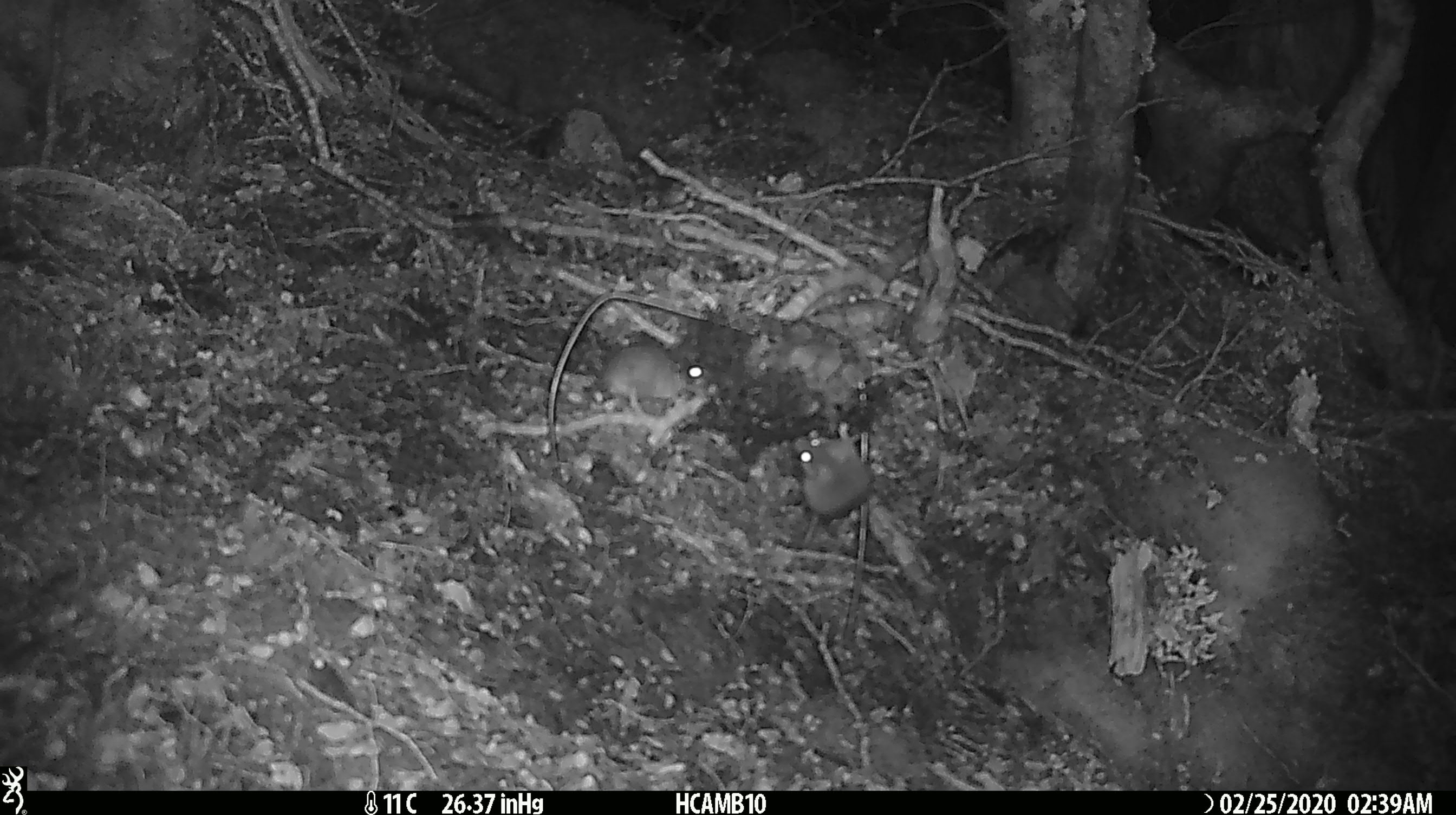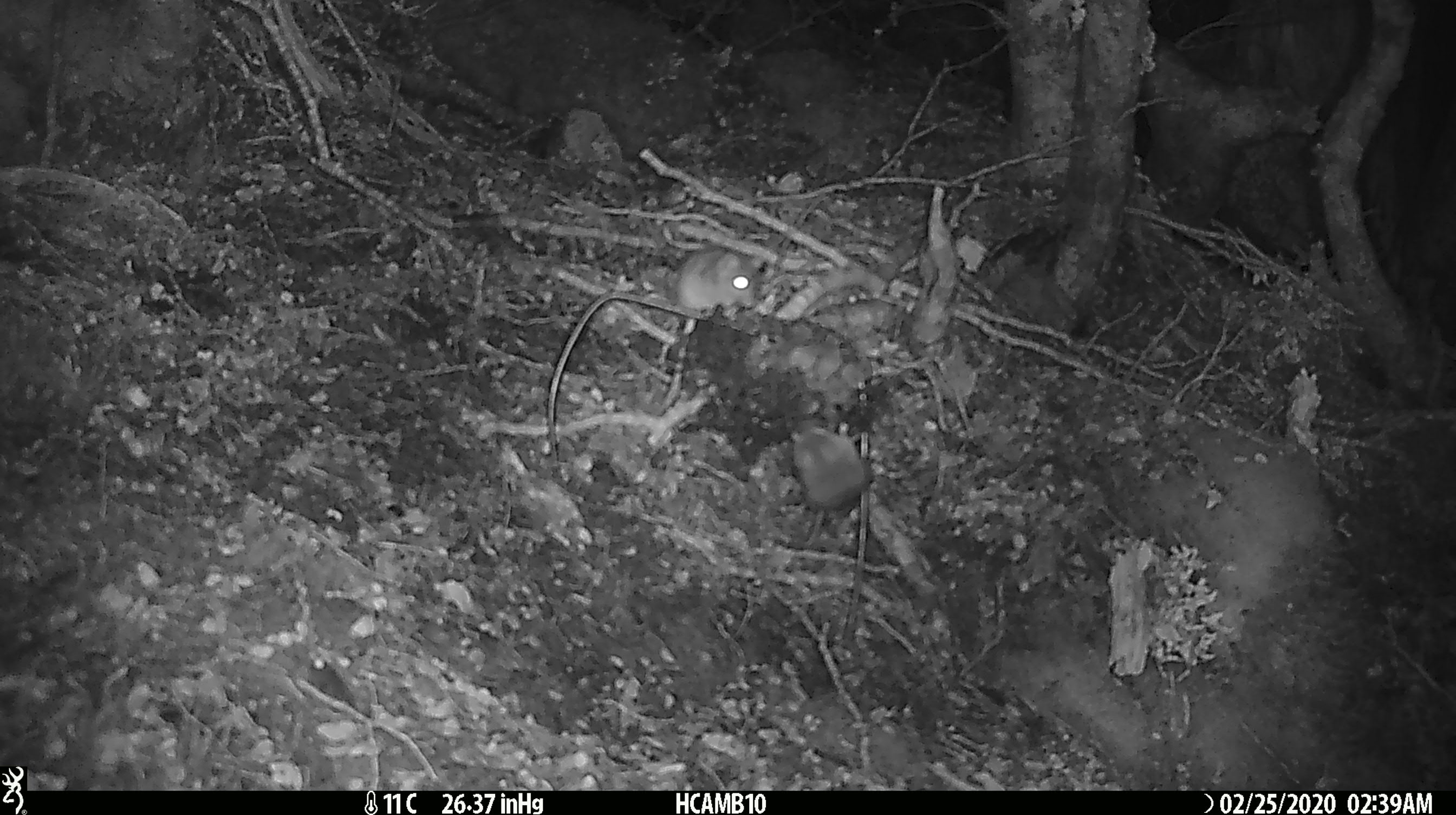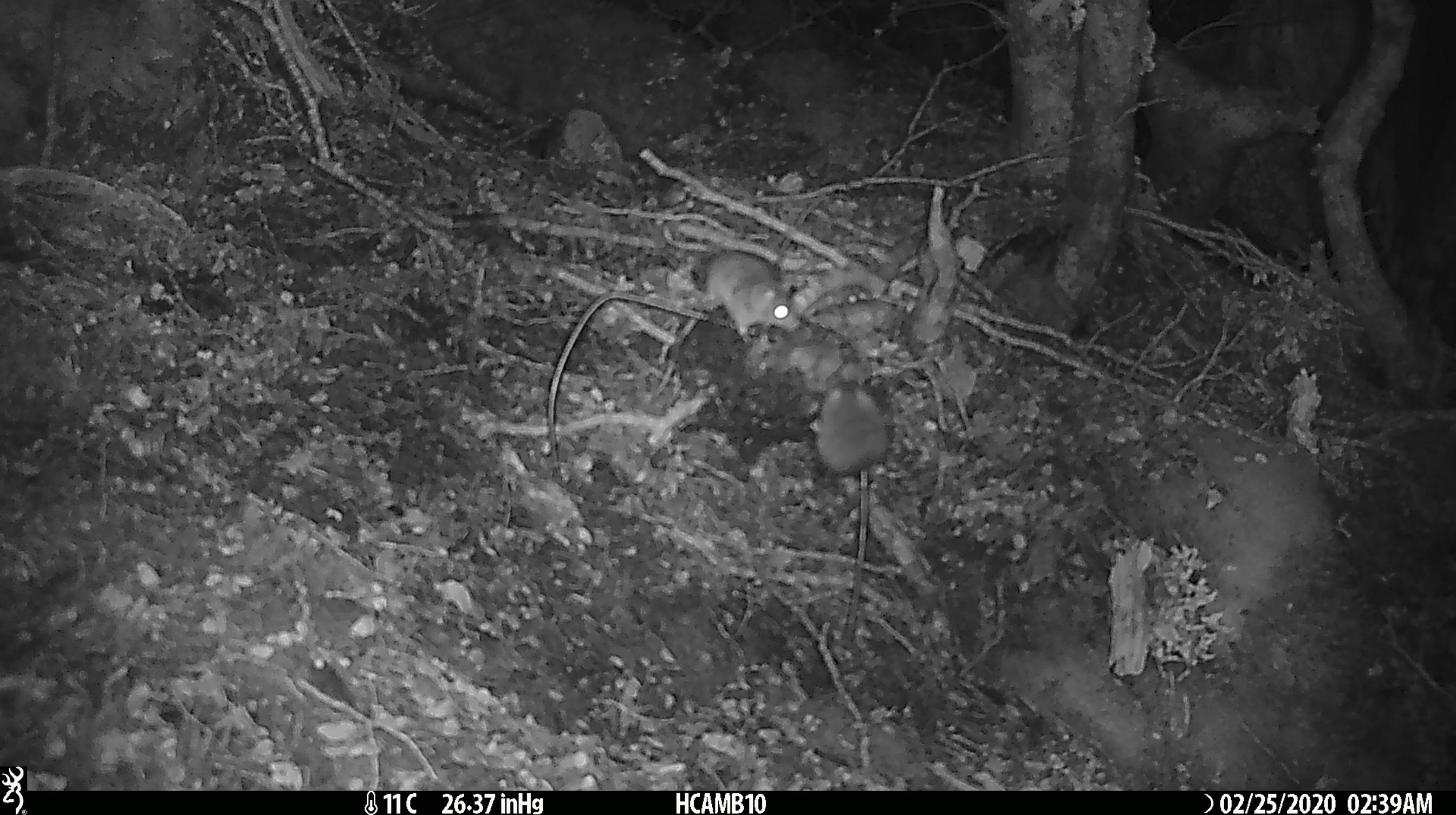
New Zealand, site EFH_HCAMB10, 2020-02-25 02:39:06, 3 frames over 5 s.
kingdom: Animalia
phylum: Chordata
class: Mammalia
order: Rodentia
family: Muridae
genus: Mus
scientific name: Mus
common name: mouse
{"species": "mouse (Mus)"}